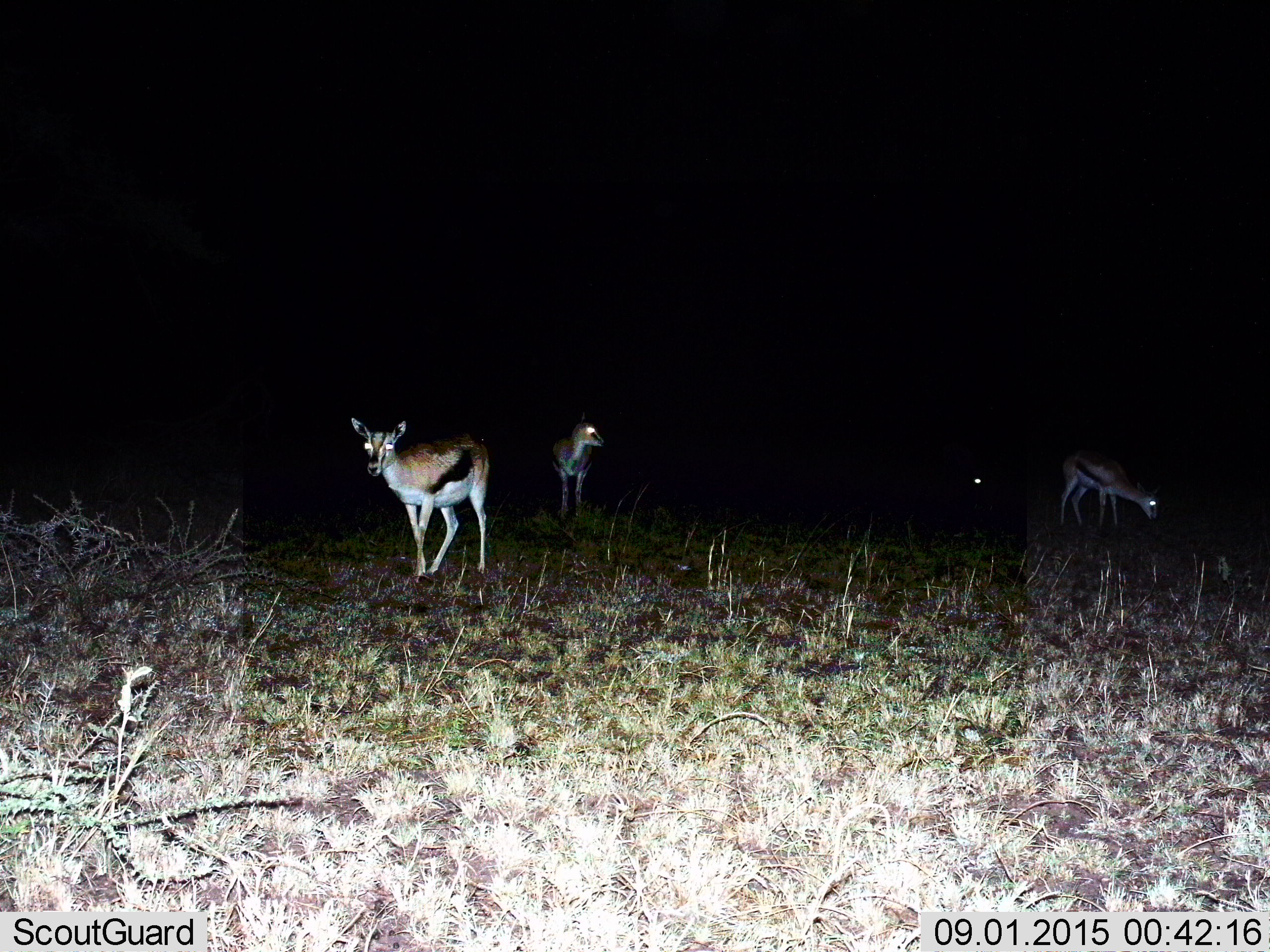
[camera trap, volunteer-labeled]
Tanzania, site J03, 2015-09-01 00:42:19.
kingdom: Animalia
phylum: Chordata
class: Mammalia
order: Artiodactyla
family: Bovidae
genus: Eudorcas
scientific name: Eudorcas thomsonii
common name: thomson's gazelle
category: gazellethomsons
Gazellethomsons (thomson's gazelle) (Eudorcas thomsonii), count 4. Behavior (volunteer vote fractions): standing 100%, resting 0%, moving 20%, interacting 0%. Young present (vote fraction): 0%. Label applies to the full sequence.